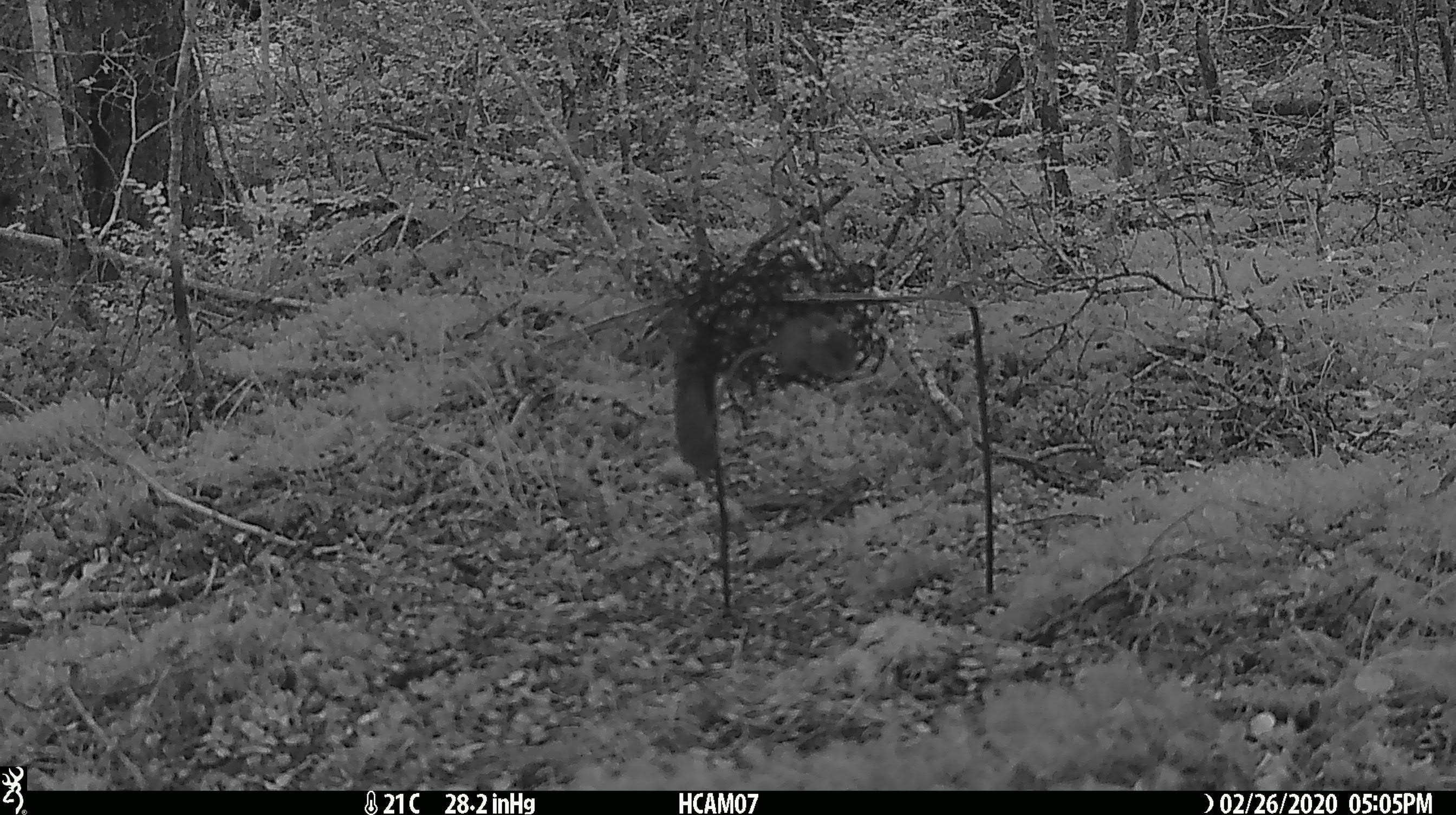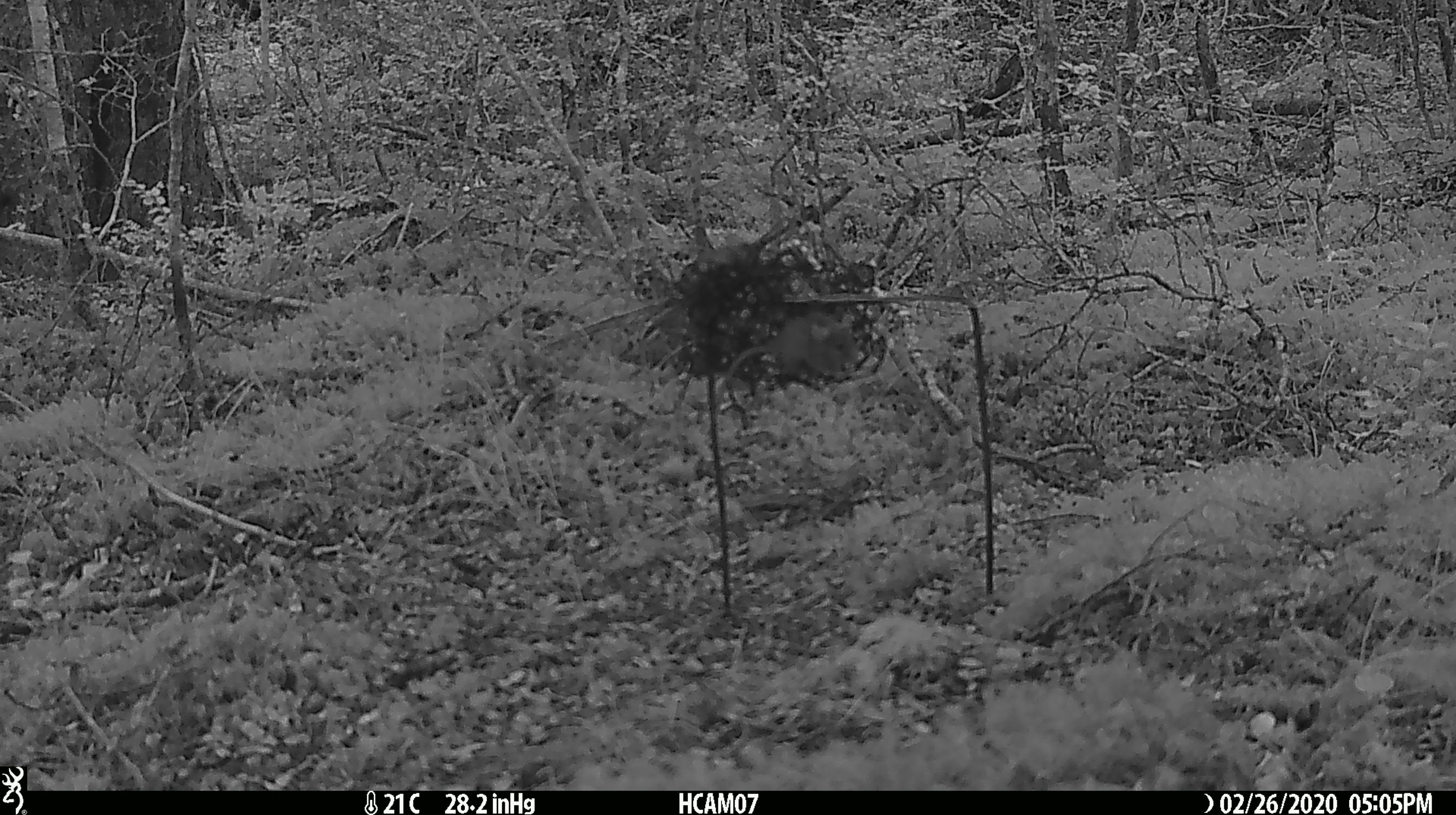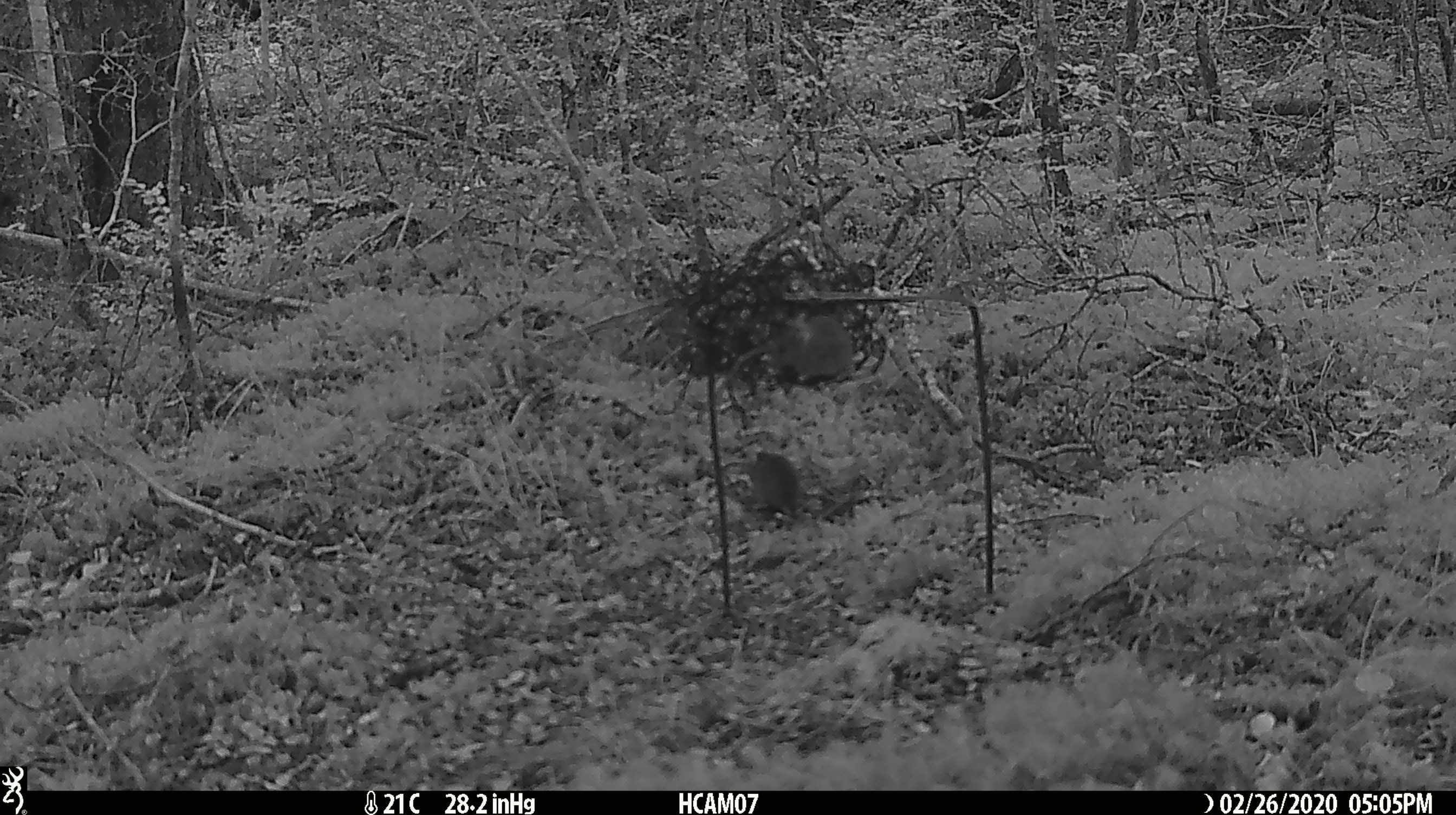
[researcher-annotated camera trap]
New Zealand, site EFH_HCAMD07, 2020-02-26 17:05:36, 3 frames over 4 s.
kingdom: Animalia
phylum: Chordata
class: Mammalia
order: Rodentia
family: Muridae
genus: Mus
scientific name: Mus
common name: mouse